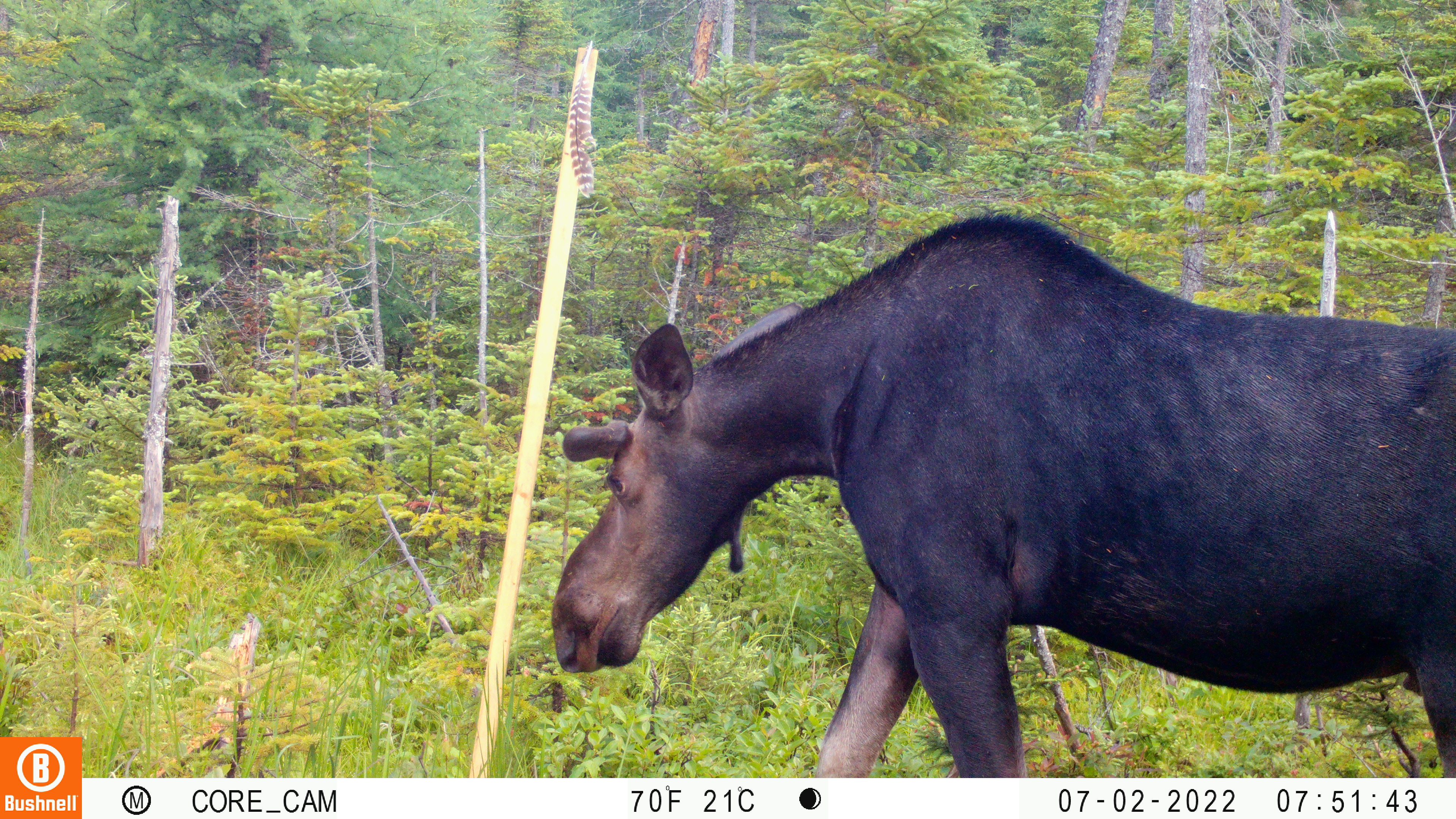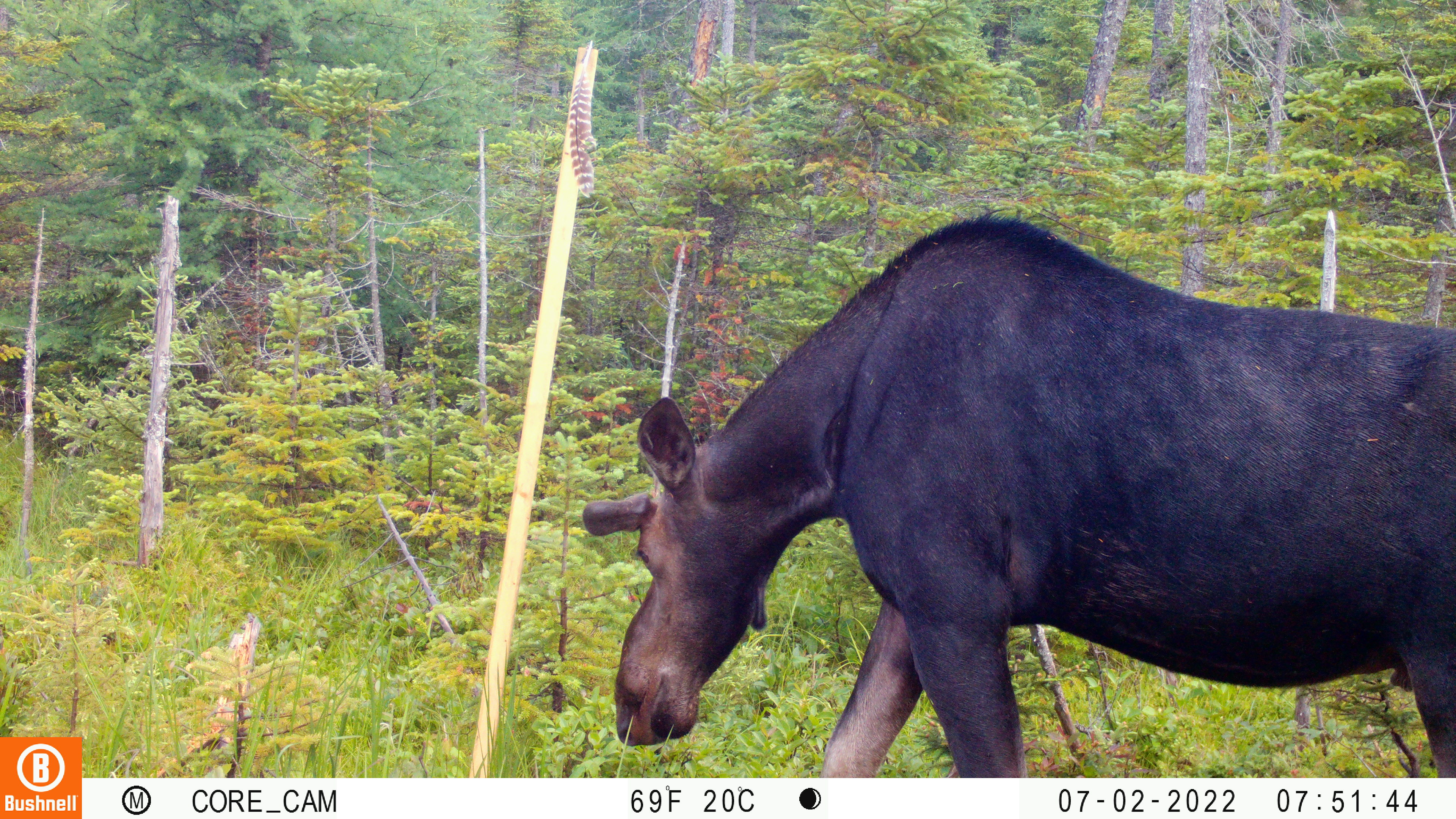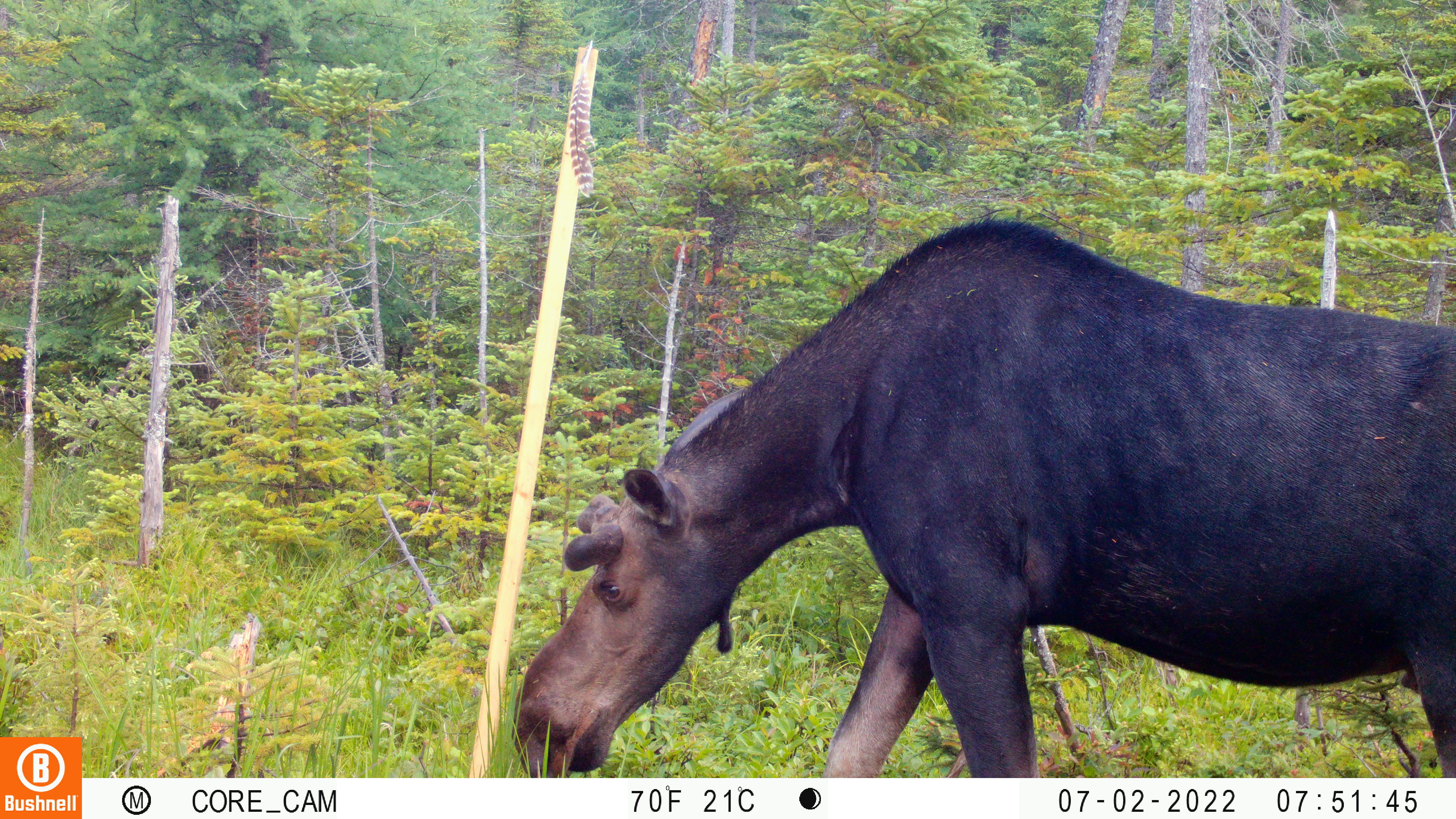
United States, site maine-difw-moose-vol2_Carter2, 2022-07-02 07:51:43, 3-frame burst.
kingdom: Animalia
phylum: Chordata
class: Mammalia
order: Artiodactyla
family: Cervidae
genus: Alces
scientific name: Alces alces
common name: moose